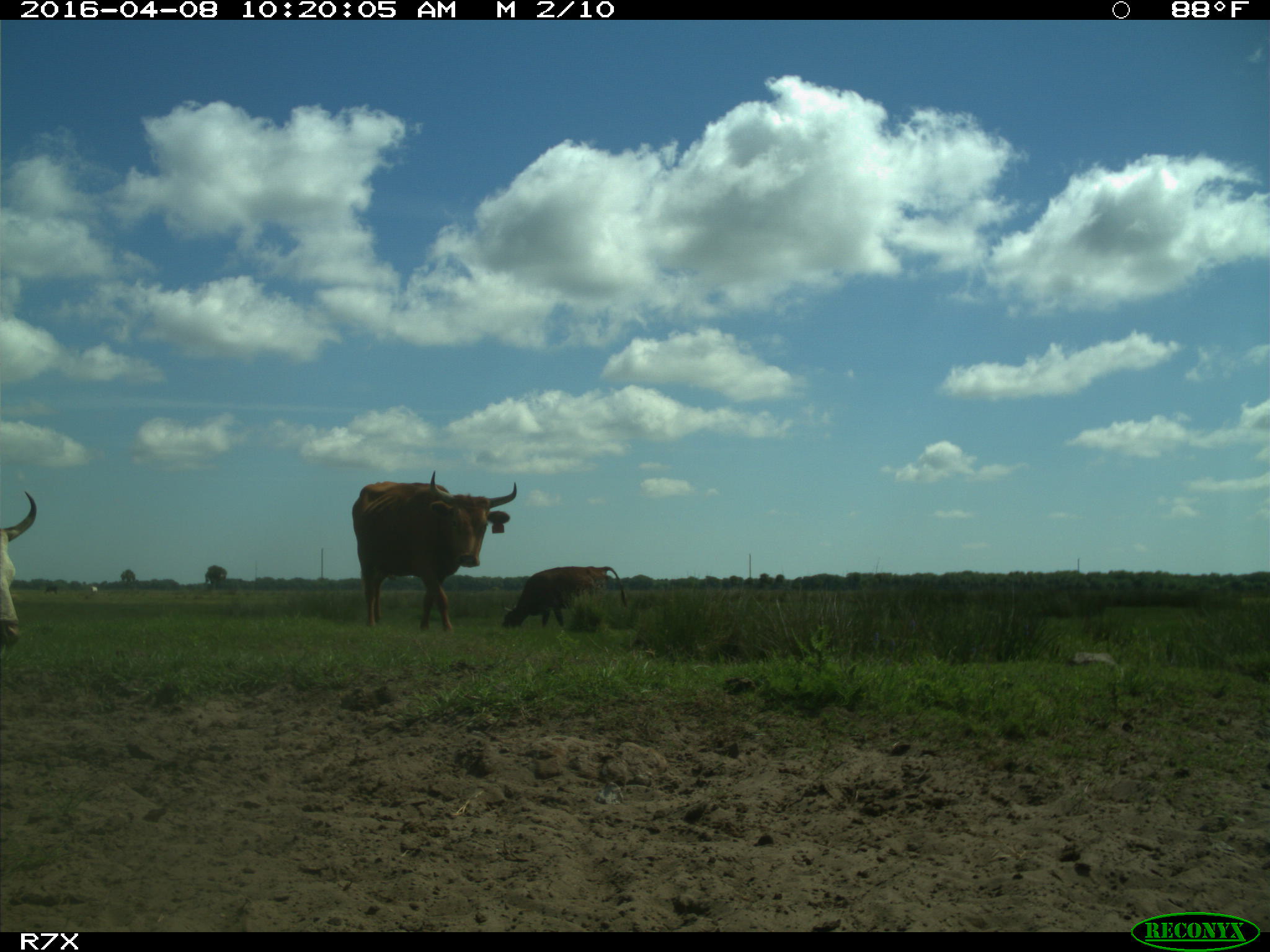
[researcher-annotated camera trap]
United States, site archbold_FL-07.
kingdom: Animalia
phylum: Chordata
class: Mammalia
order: Artiodactyla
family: Bovidae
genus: Bos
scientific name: Bos taurus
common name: domestic cow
Bos taurus (domestic cow).